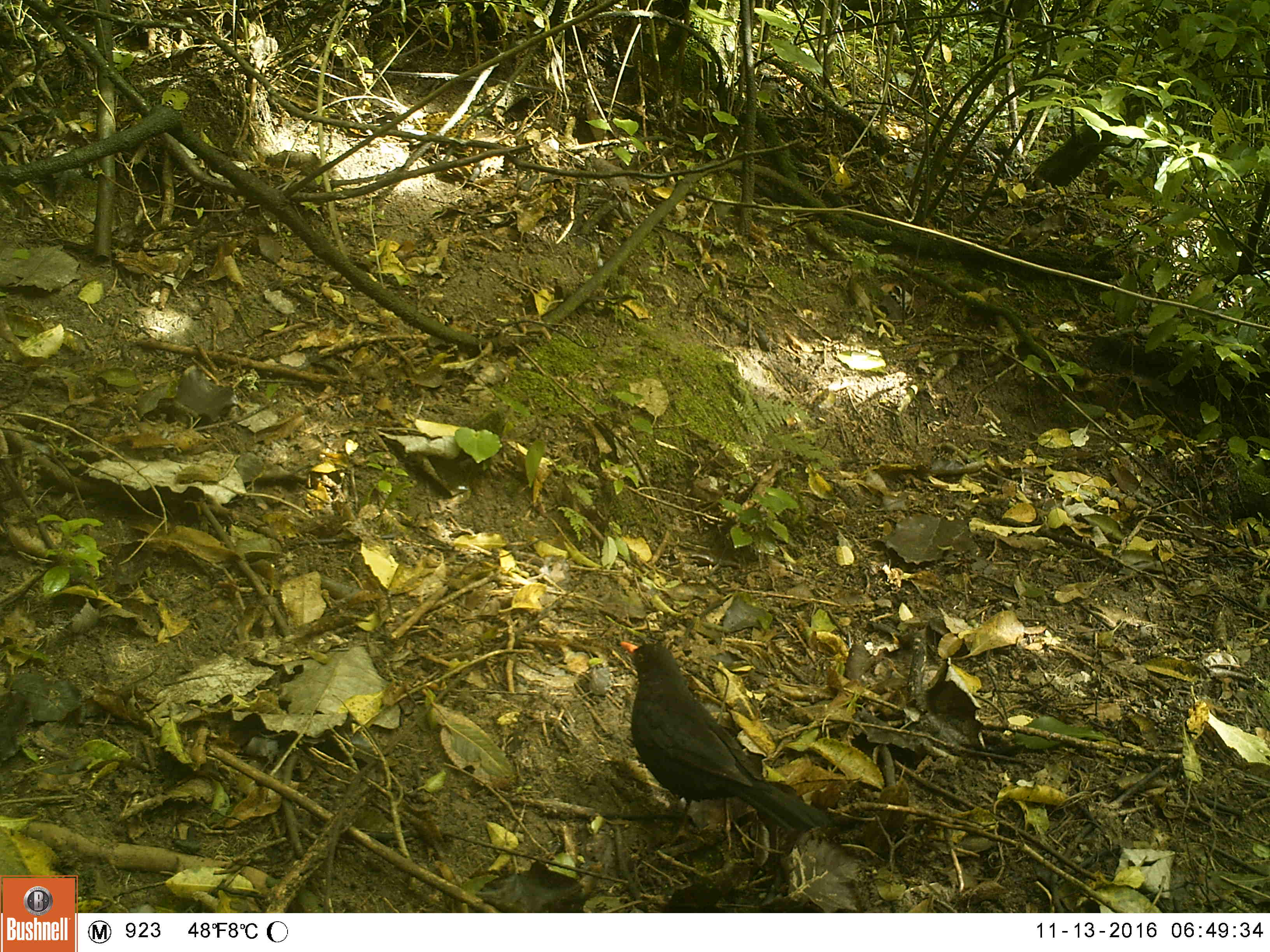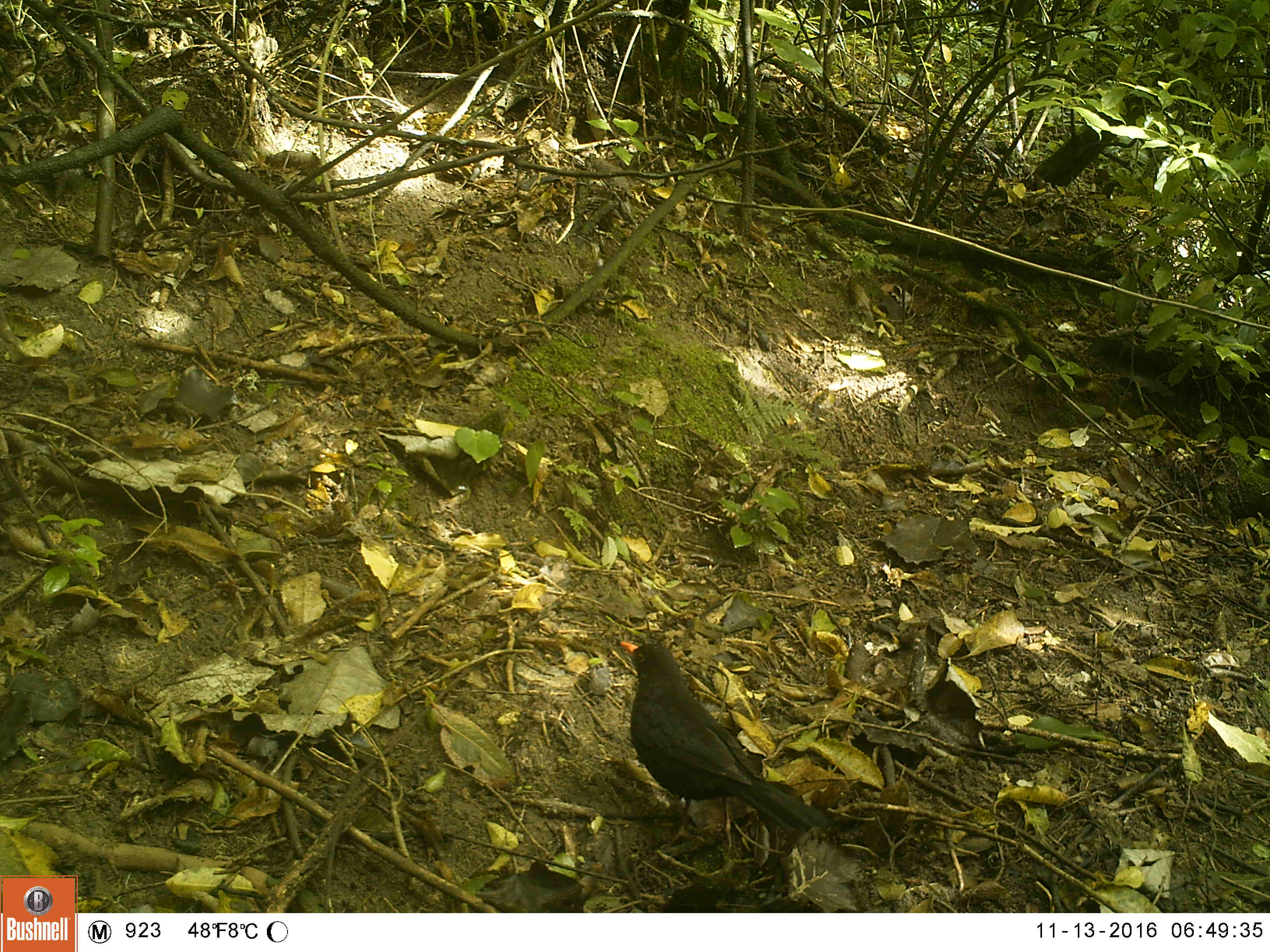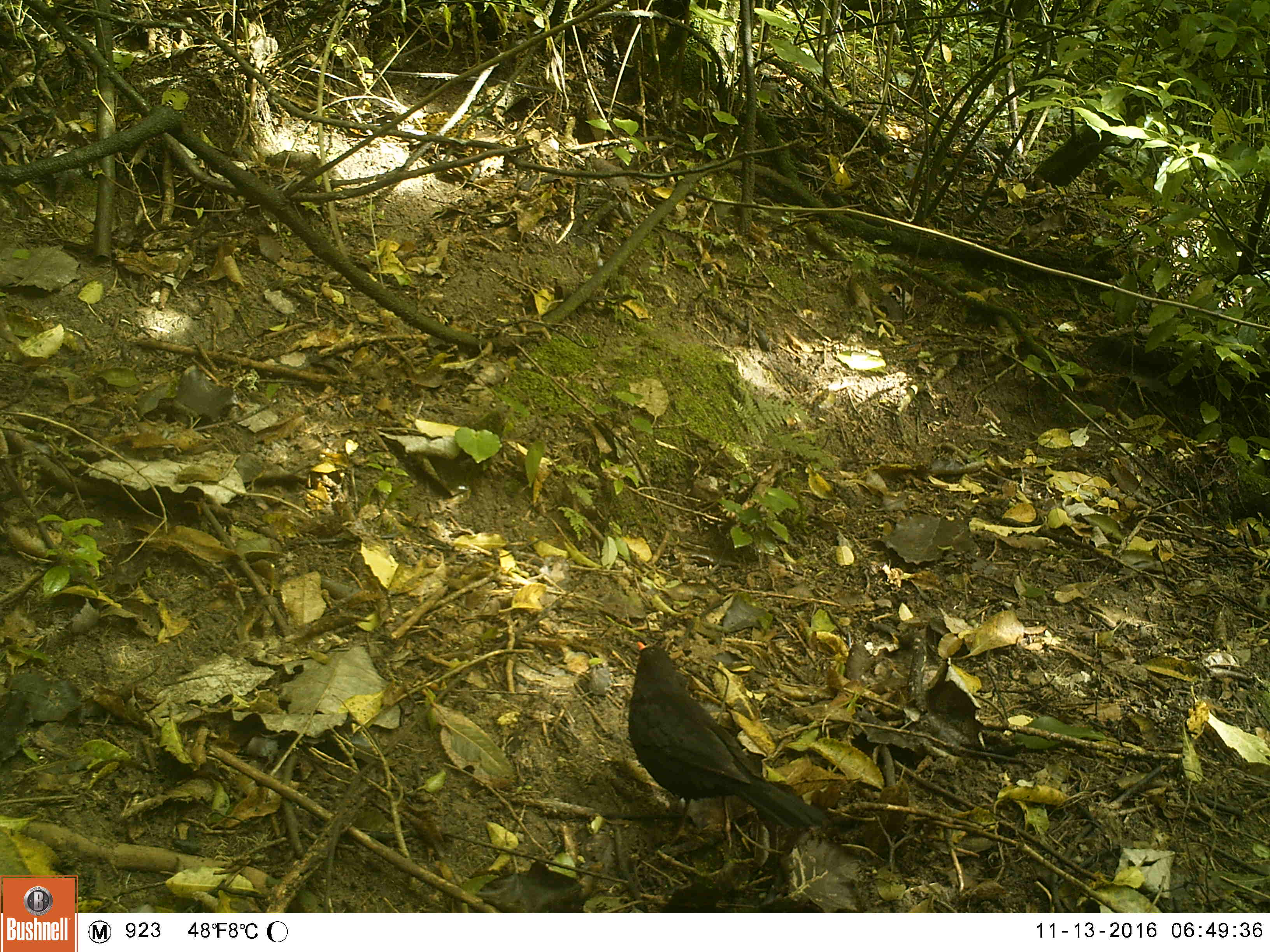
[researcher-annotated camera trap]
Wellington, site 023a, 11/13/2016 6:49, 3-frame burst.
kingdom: Animalia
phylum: Chordata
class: Aves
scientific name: Aves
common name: bird